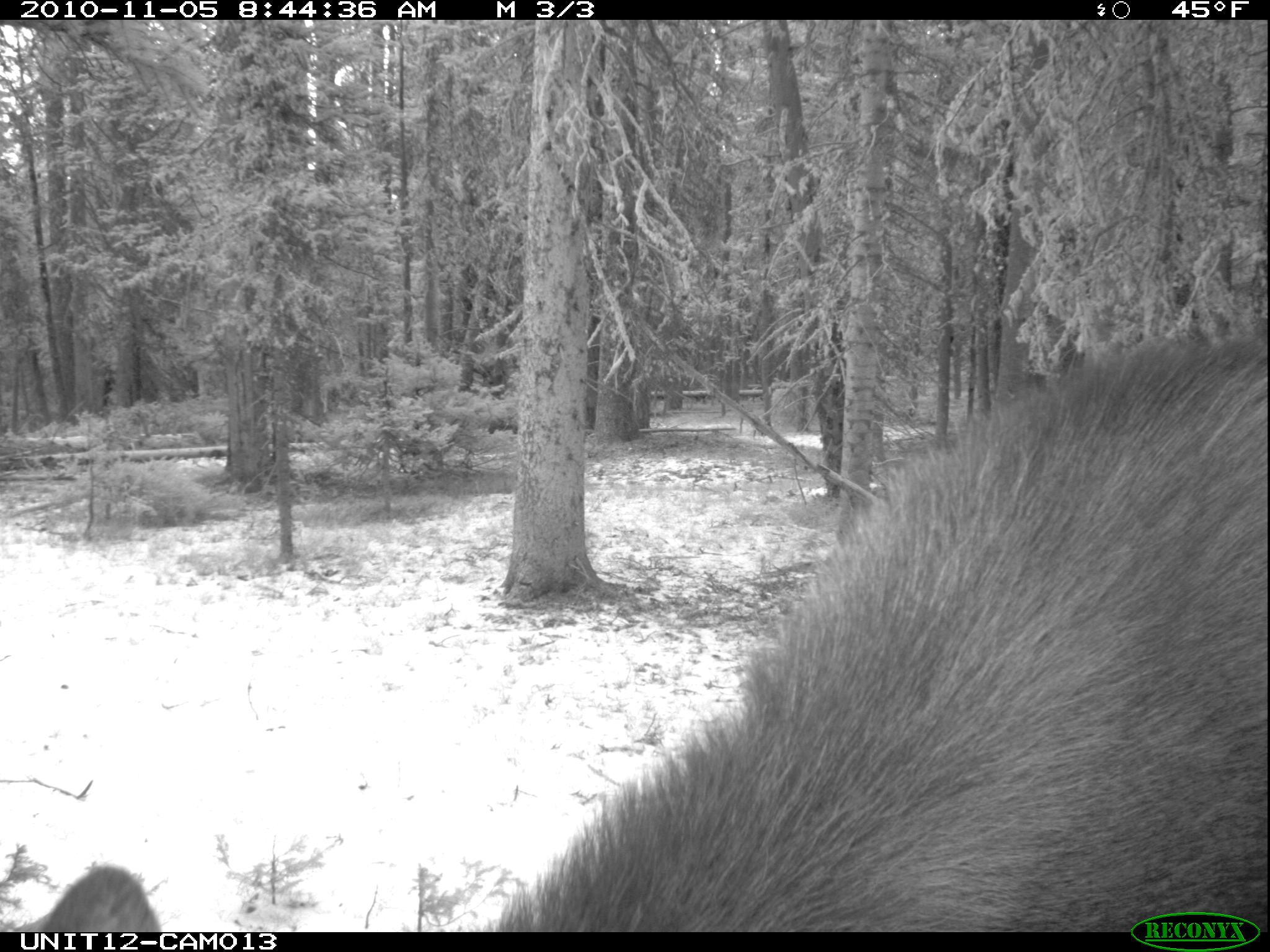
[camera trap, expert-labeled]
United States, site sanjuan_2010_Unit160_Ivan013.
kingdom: Animalia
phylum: Chordata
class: Mammalia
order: Artiodactyla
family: Cervidae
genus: Alces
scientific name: Alces alces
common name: moose